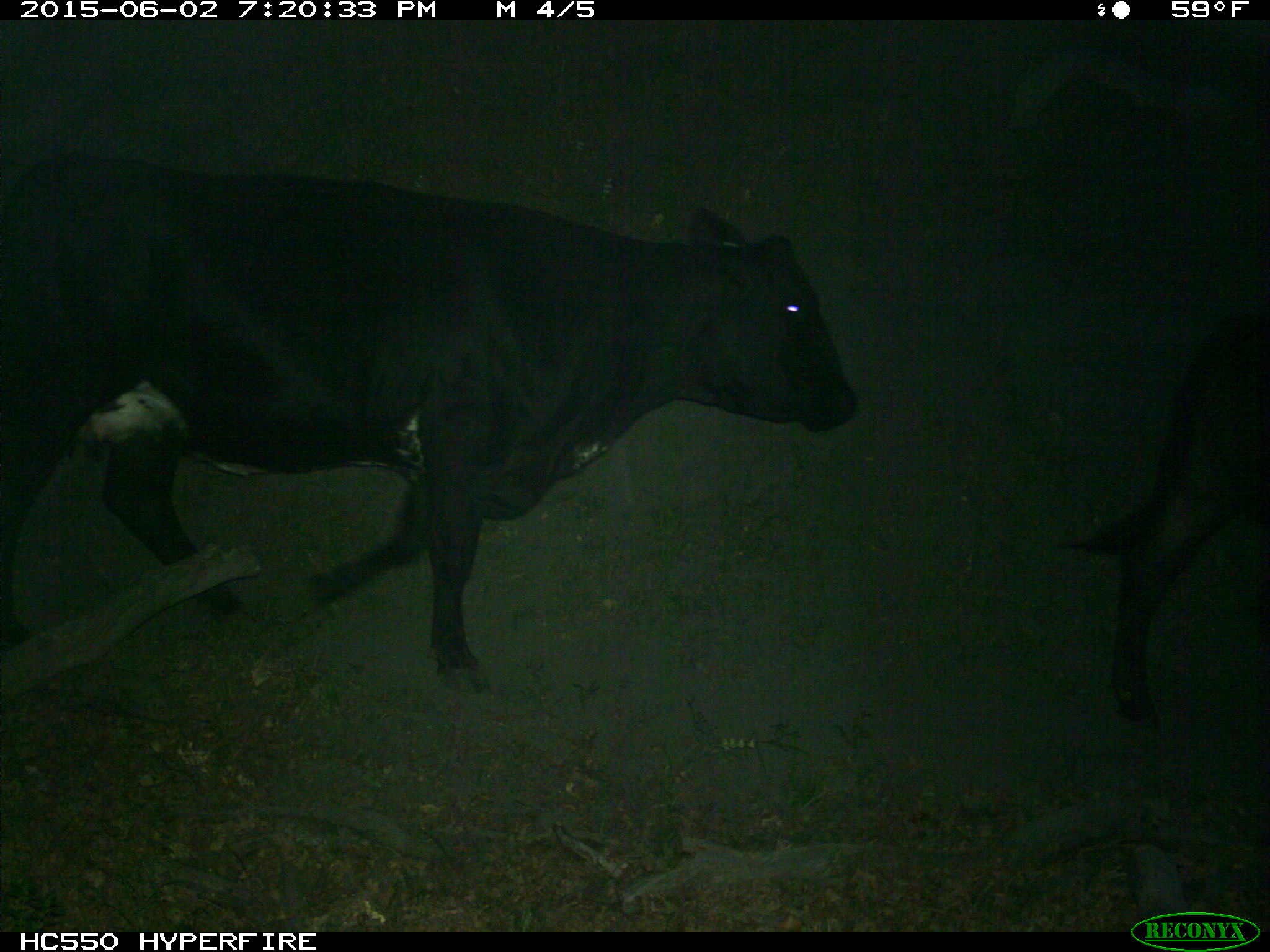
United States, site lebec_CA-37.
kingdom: Animalia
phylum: Chordata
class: Mammalia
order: Artiodactyla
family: Bovidae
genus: Bos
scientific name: Bos taurus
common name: domestic cow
Bos taurus (domestic cow).